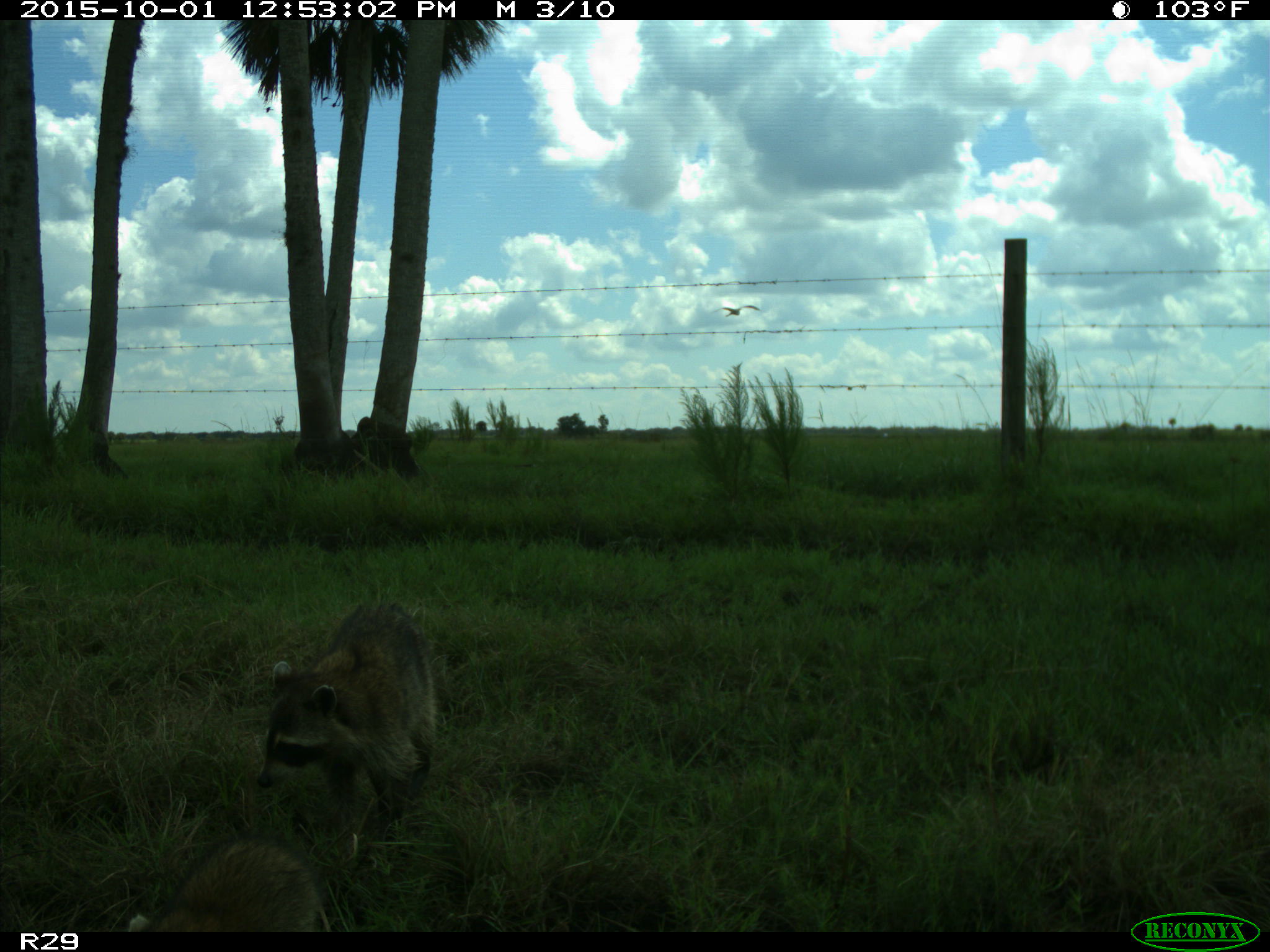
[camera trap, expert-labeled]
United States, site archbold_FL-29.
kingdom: Animalia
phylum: Chordata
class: Mammalia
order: Carnivora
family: Procyonidae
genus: Procyon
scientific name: Procyon lotor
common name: common raccoon